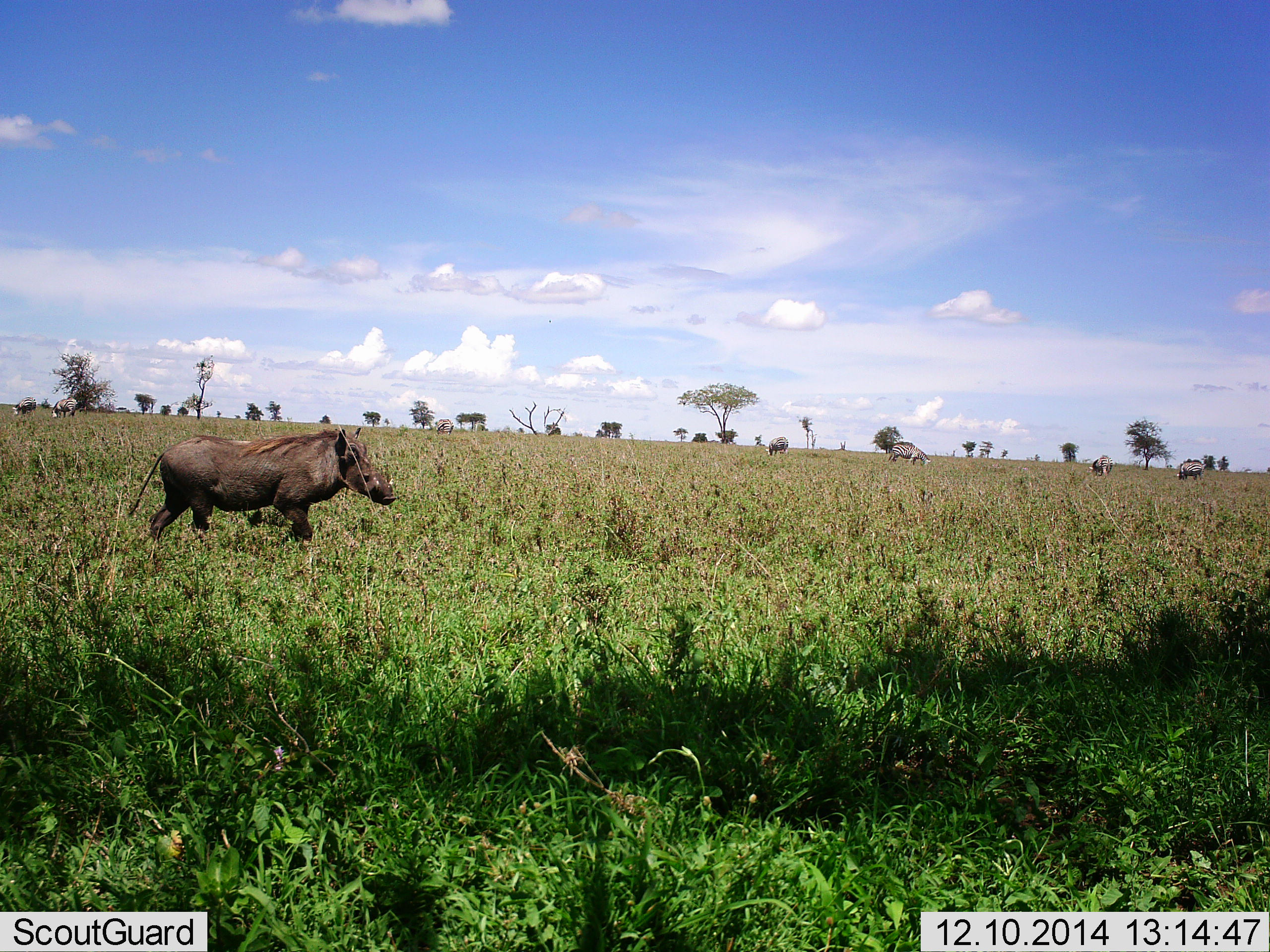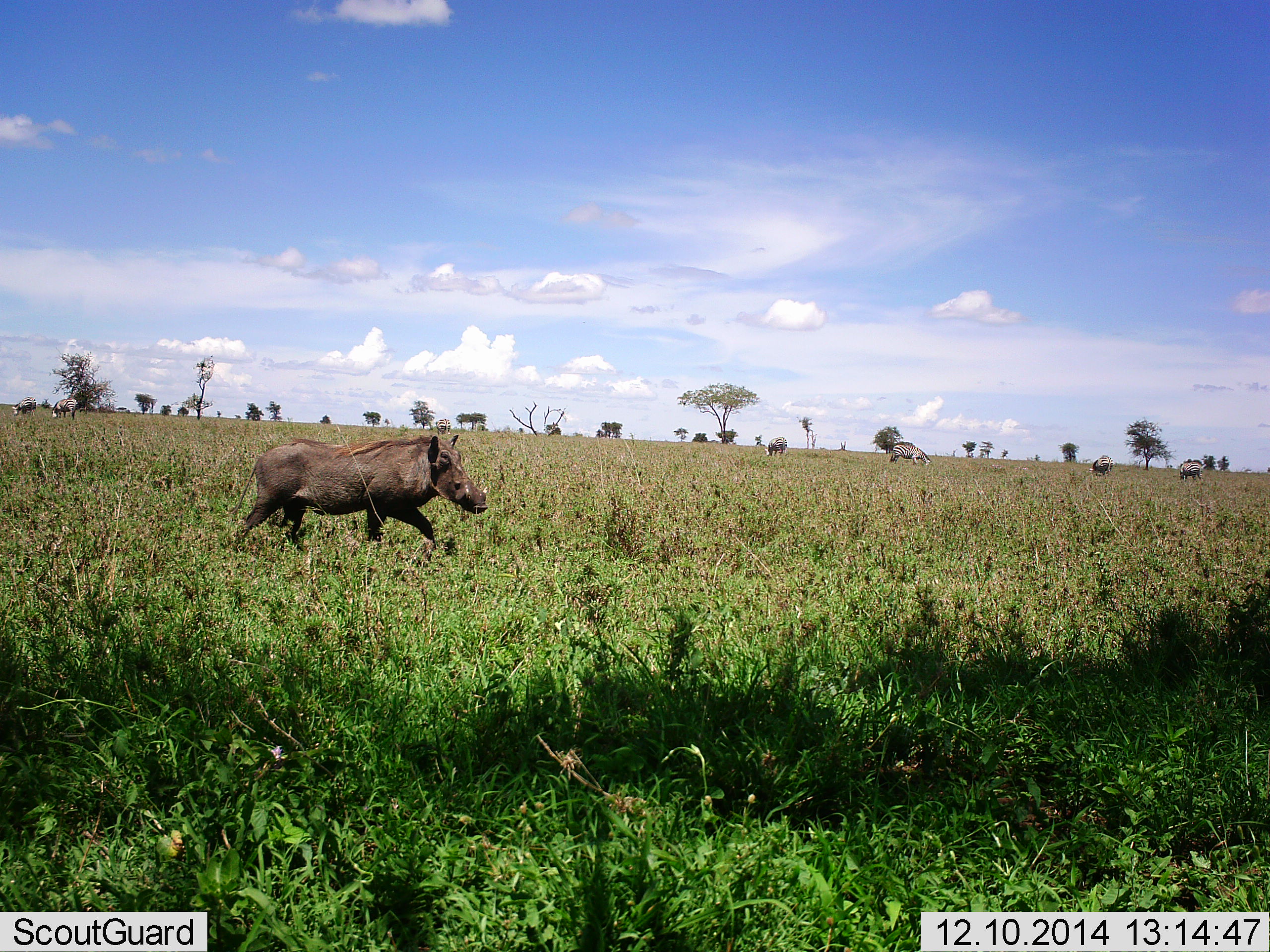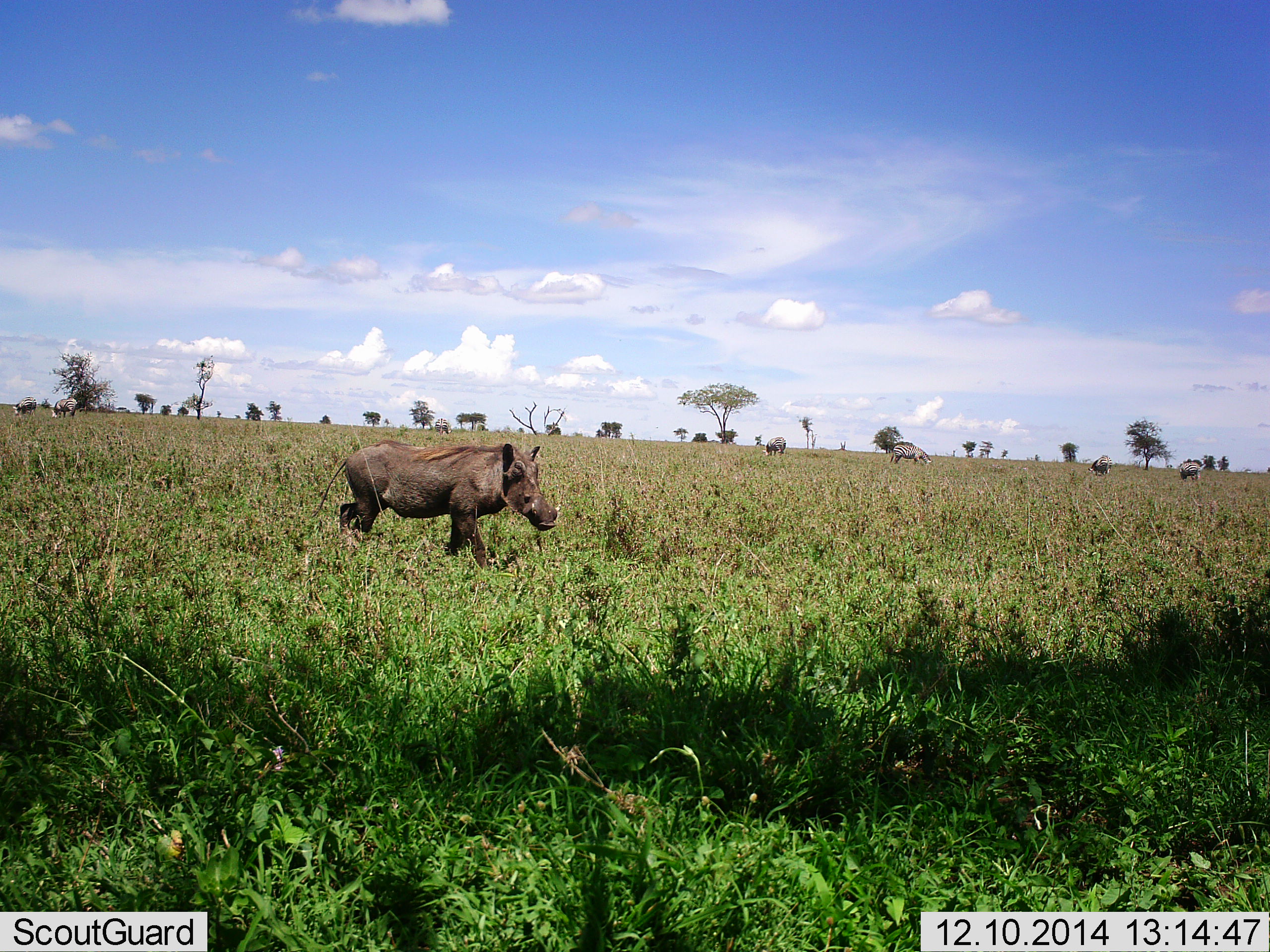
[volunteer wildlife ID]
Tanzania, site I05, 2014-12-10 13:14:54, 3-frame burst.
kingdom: Animalia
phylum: Chordata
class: Mammalia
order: Artiodactyla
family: Suidae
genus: Phacochoerus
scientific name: Phacochoerus africanus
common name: warthog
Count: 1.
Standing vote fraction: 0%.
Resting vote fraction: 0%.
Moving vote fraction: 100%.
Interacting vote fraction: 0%.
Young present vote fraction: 0%.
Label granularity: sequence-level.